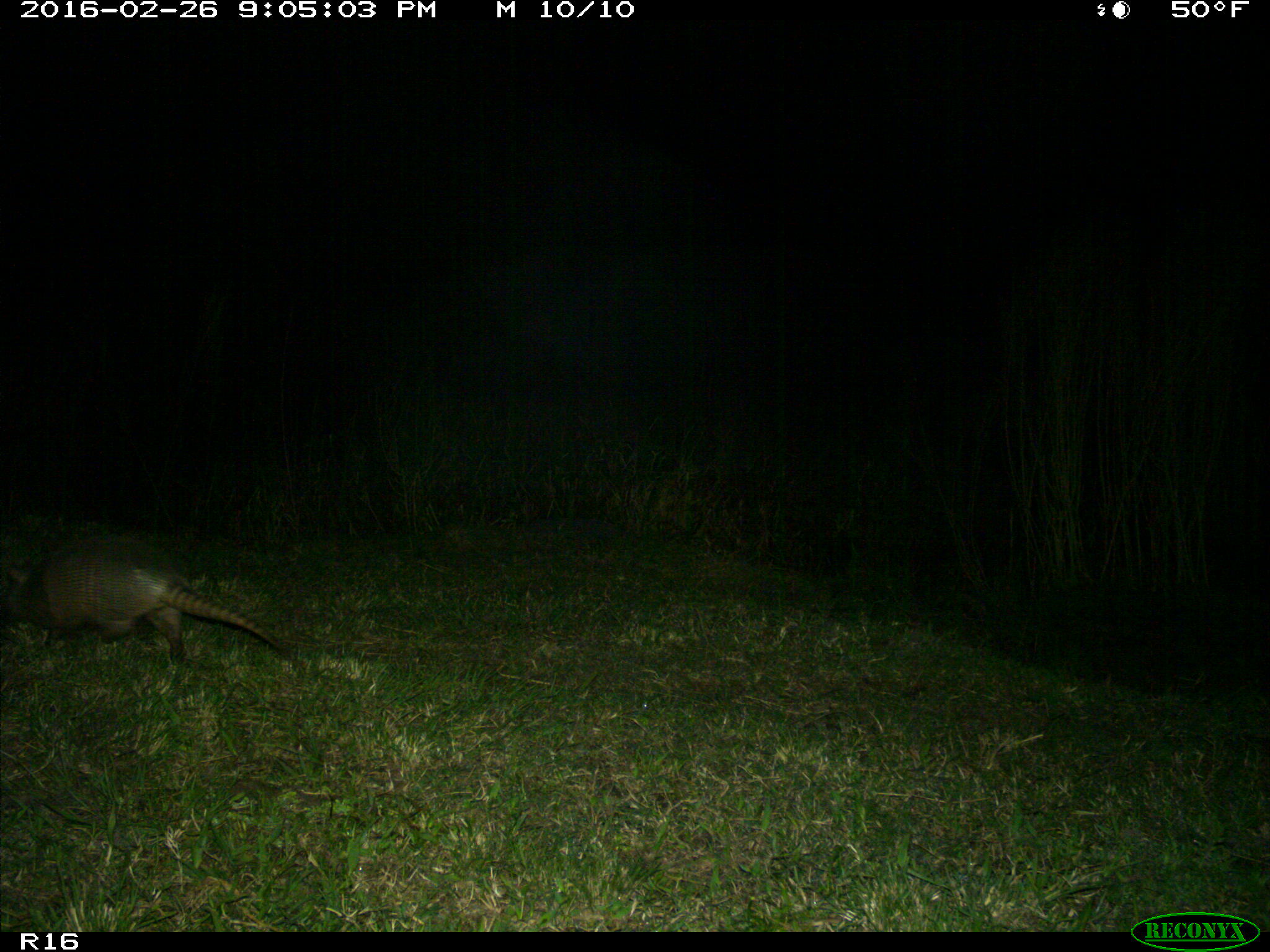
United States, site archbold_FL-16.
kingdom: Animalia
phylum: Chordata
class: Mammalia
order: Cingulata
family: Dasypodidae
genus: Dasypus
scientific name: Dasypus novemcinctus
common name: nine-banded armadillo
Dasypus novemcinctus (nine-banded armadillo).